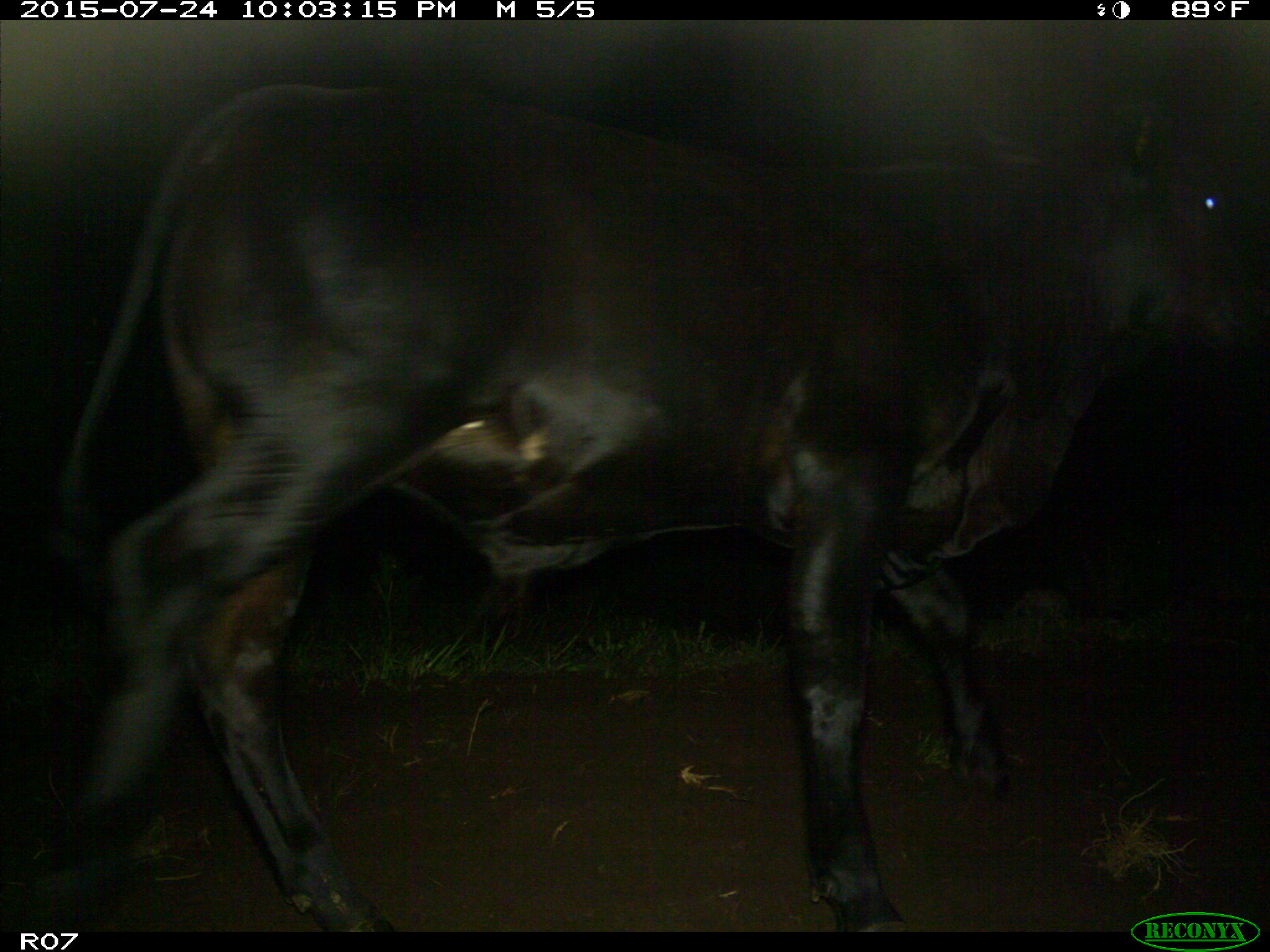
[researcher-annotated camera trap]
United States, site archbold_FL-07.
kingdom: Animalia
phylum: Chordata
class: Mammalia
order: Artiodactyla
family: Bovidae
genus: Bos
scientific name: Bos taurus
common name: domestic cow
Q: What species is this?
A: Bos taurus (domestic cow).